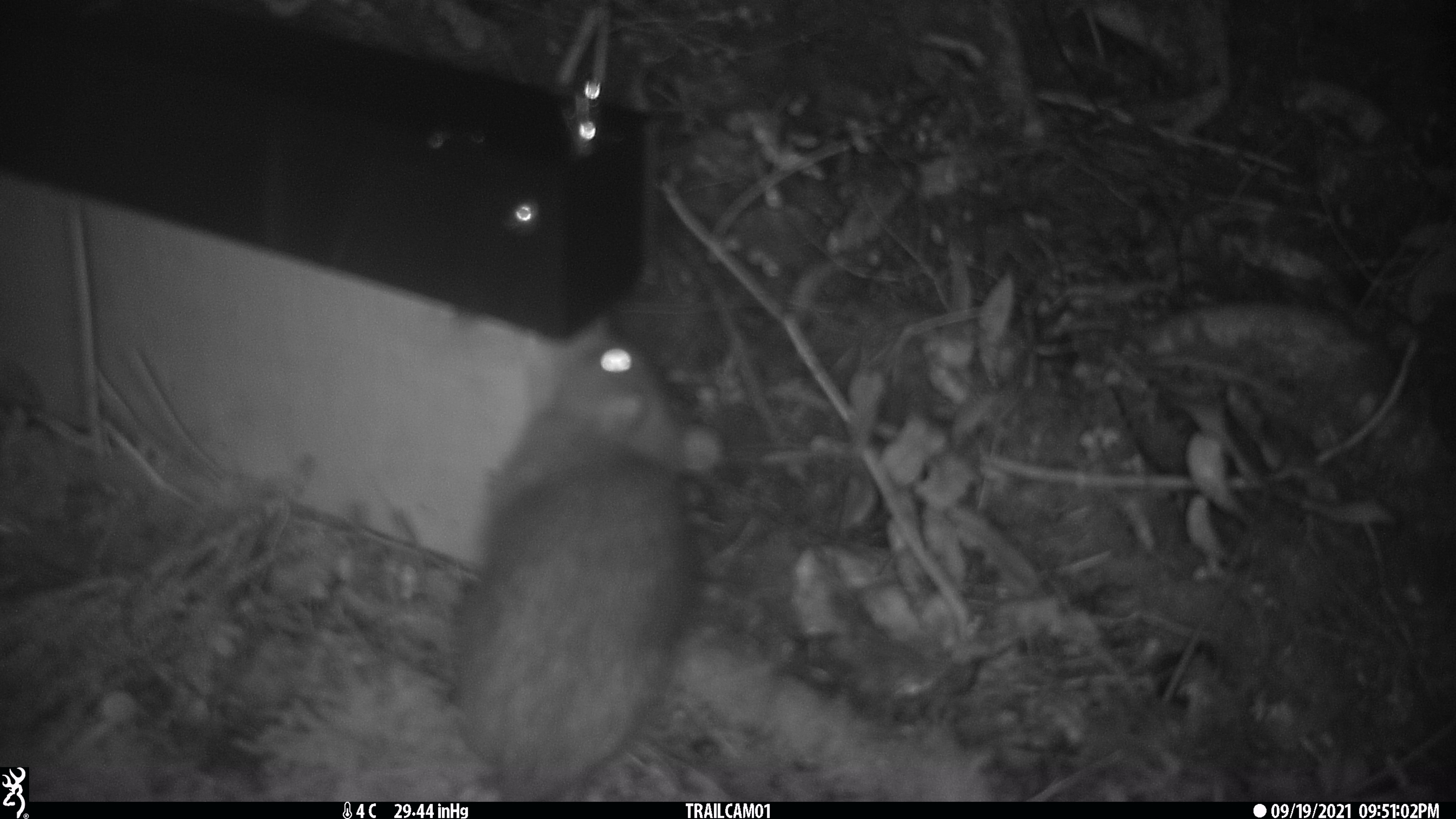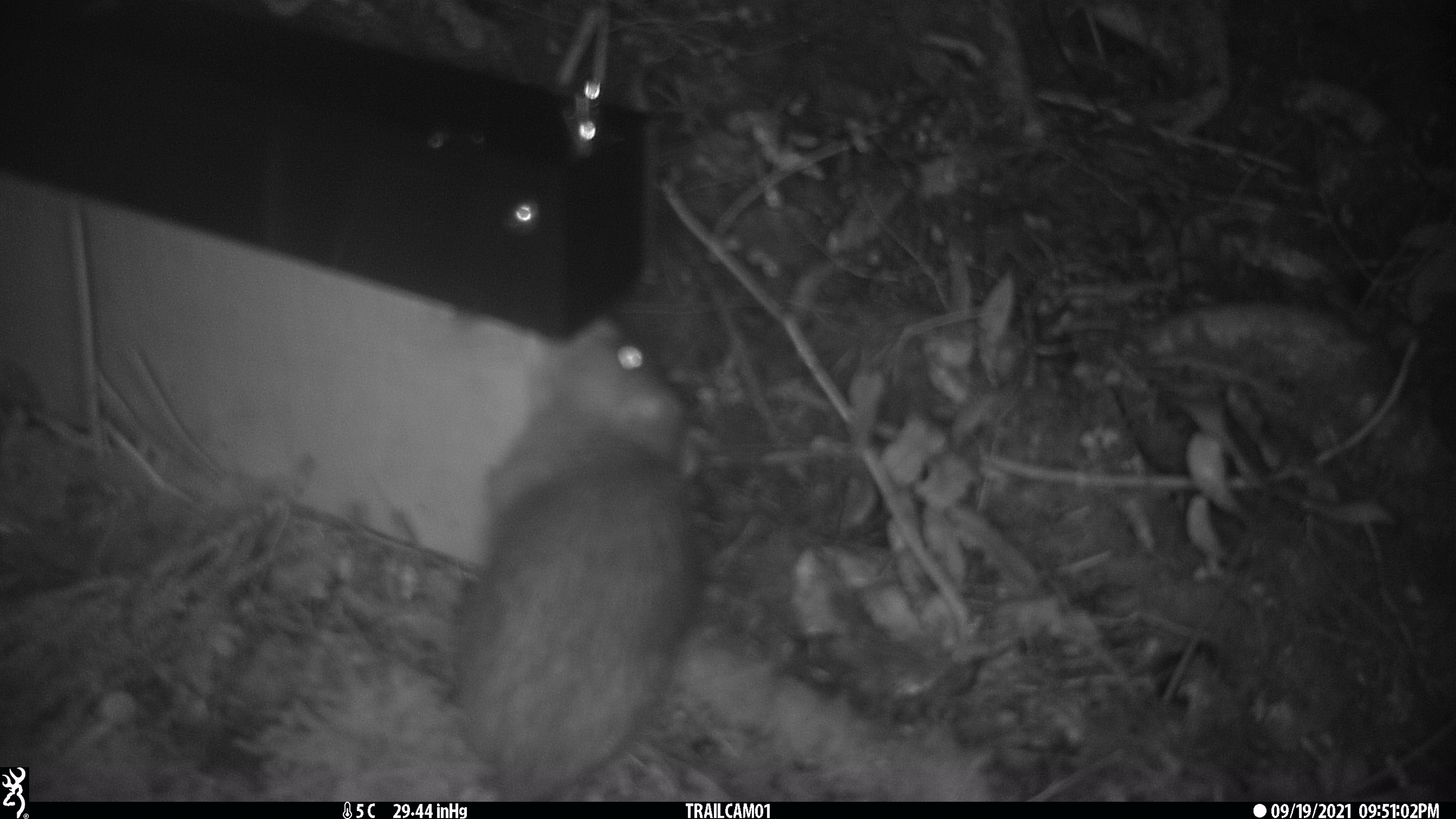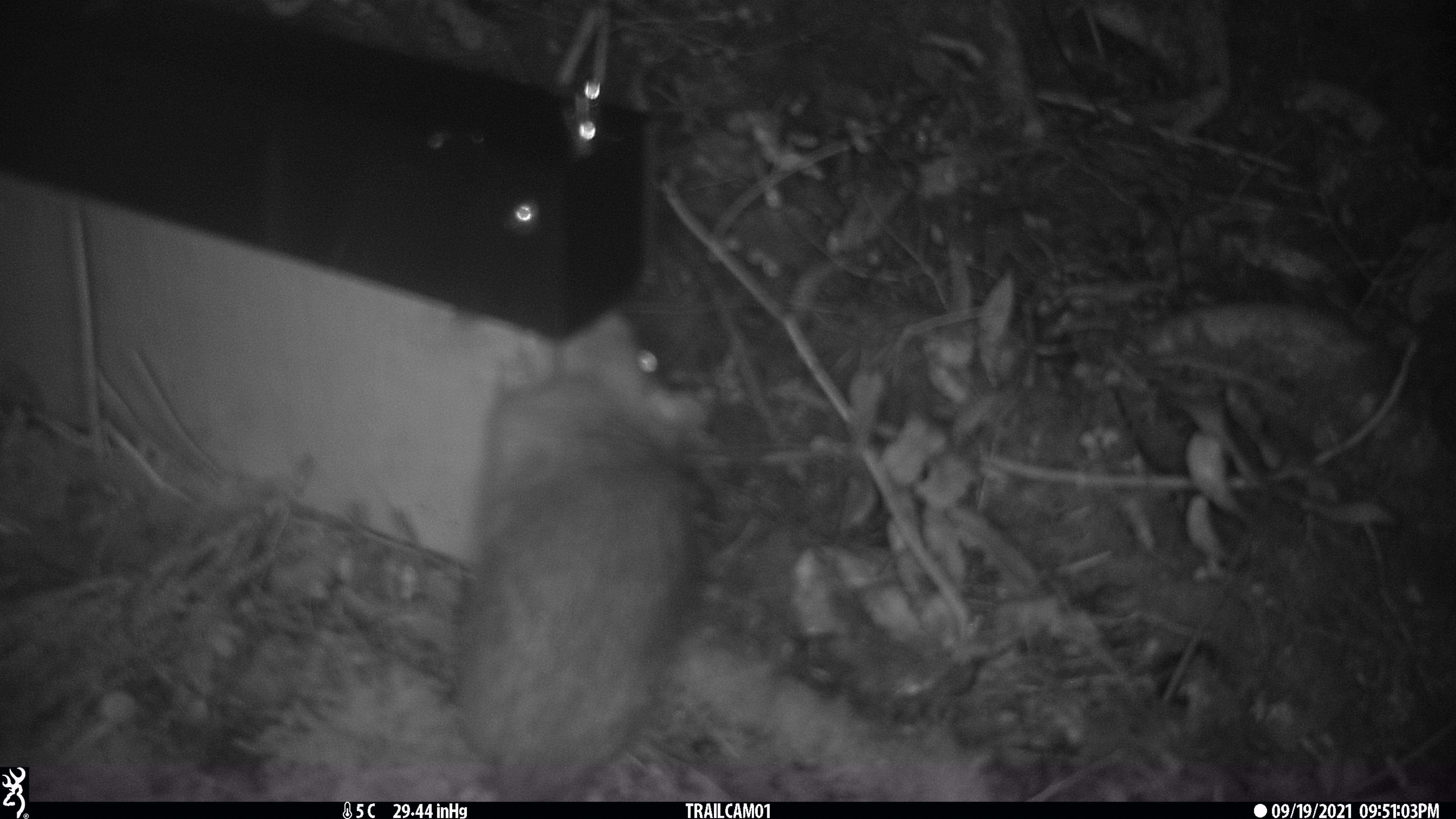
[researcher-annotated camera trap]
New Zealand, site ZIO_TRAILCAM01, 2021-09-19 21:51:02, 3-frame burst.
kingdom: Animalia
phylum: Chordata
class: Mammalia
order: Rodentia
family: Muridae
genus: Rattus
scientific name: Rattus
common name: rat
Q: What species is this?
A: Rat (Rattus).